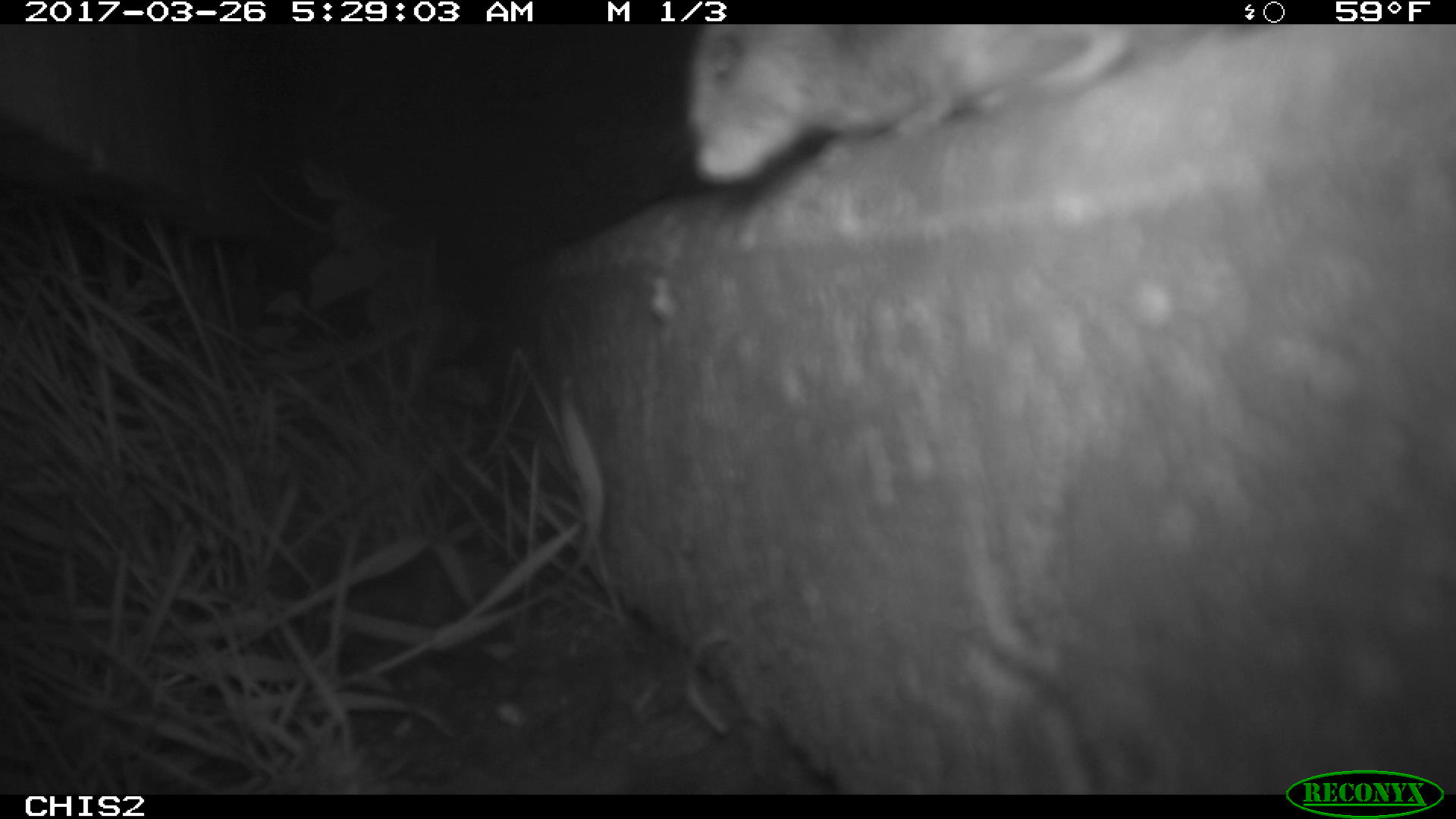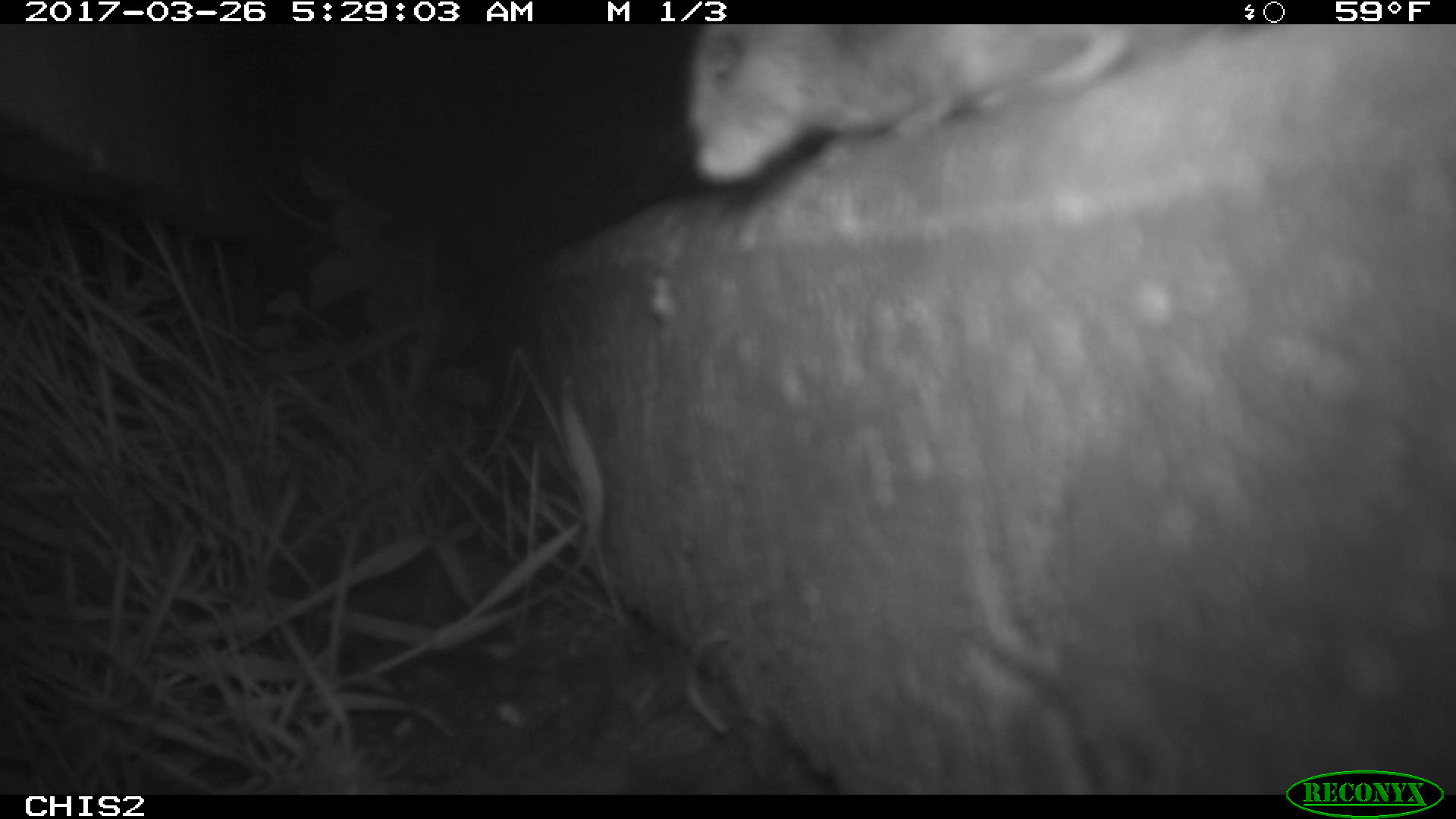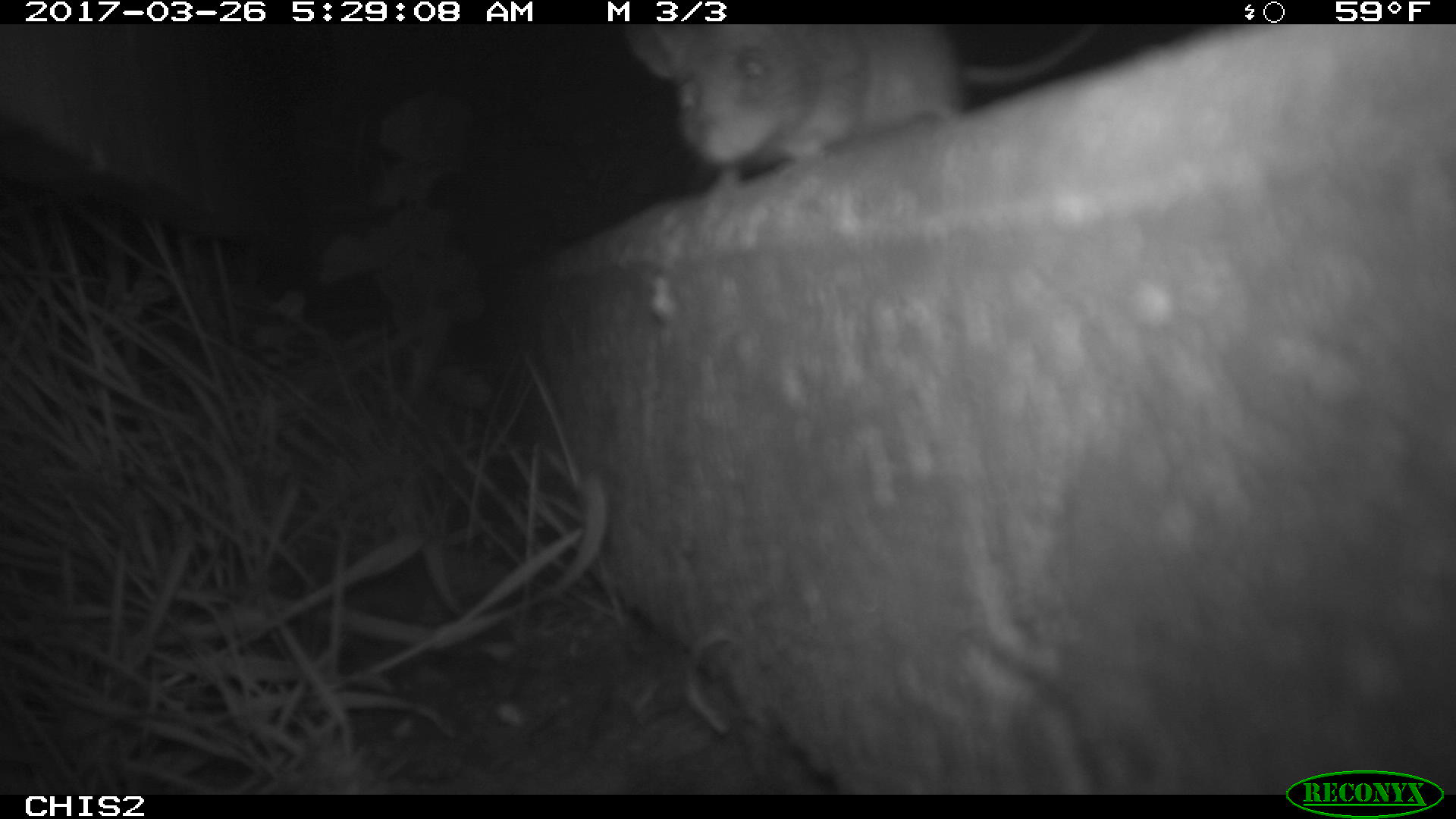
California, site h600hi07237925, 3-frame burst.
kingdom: Animalia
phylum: Chordata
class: Mammalia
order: Rodentia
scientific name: Rodentia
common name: rodent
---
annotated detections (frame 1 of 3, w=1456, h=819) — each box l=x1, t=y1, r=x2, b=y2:
rodent: l=688, t=24, r=1198, b=182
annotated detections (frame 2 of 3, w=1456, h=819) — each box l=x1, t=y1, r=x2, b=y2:
rodent: l=682, t=25, r=1159, b=184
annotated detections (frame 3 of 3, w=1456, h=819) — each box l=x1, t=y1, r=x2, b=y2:
rodent: l=620, t=21, r=1096, b=199